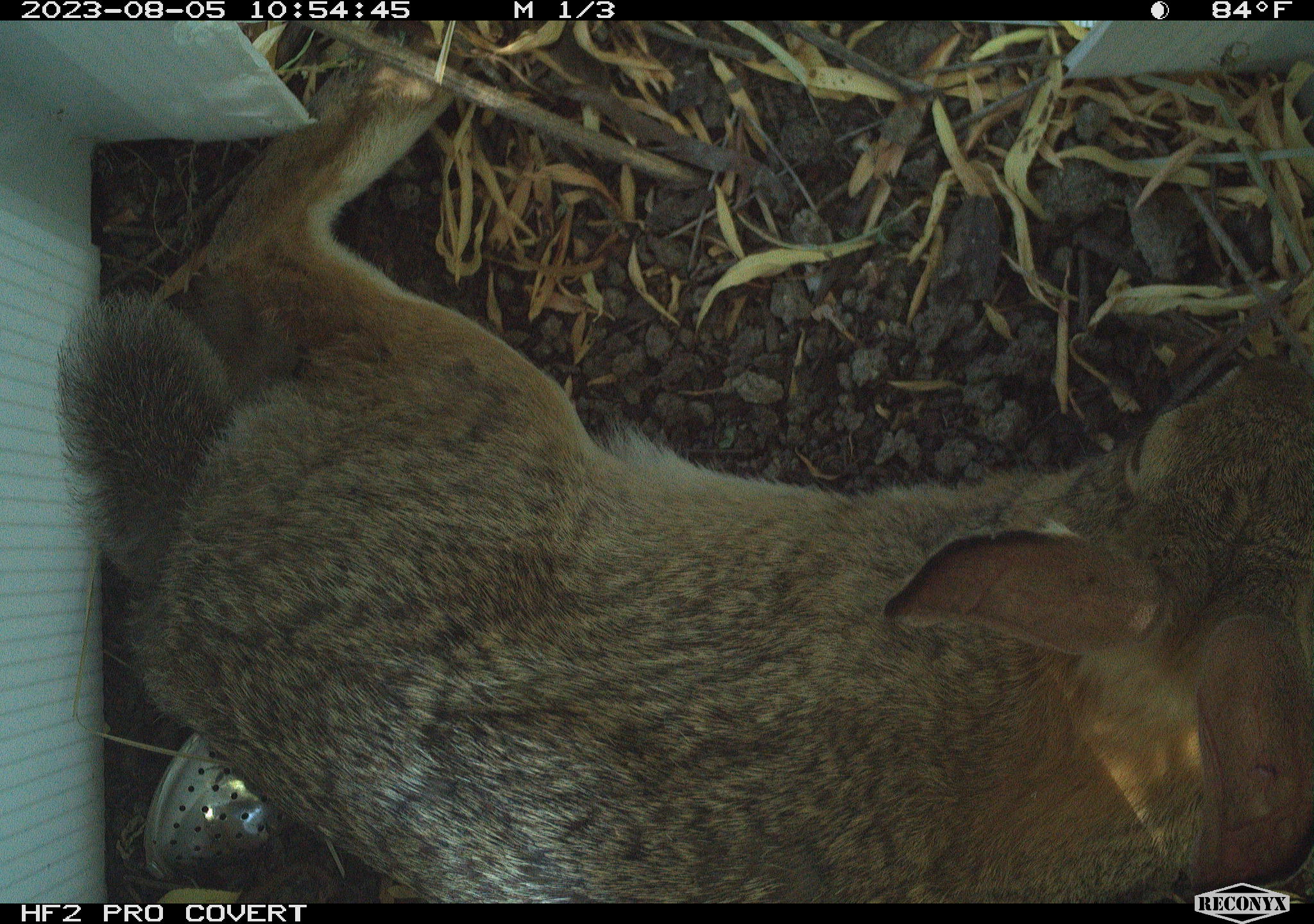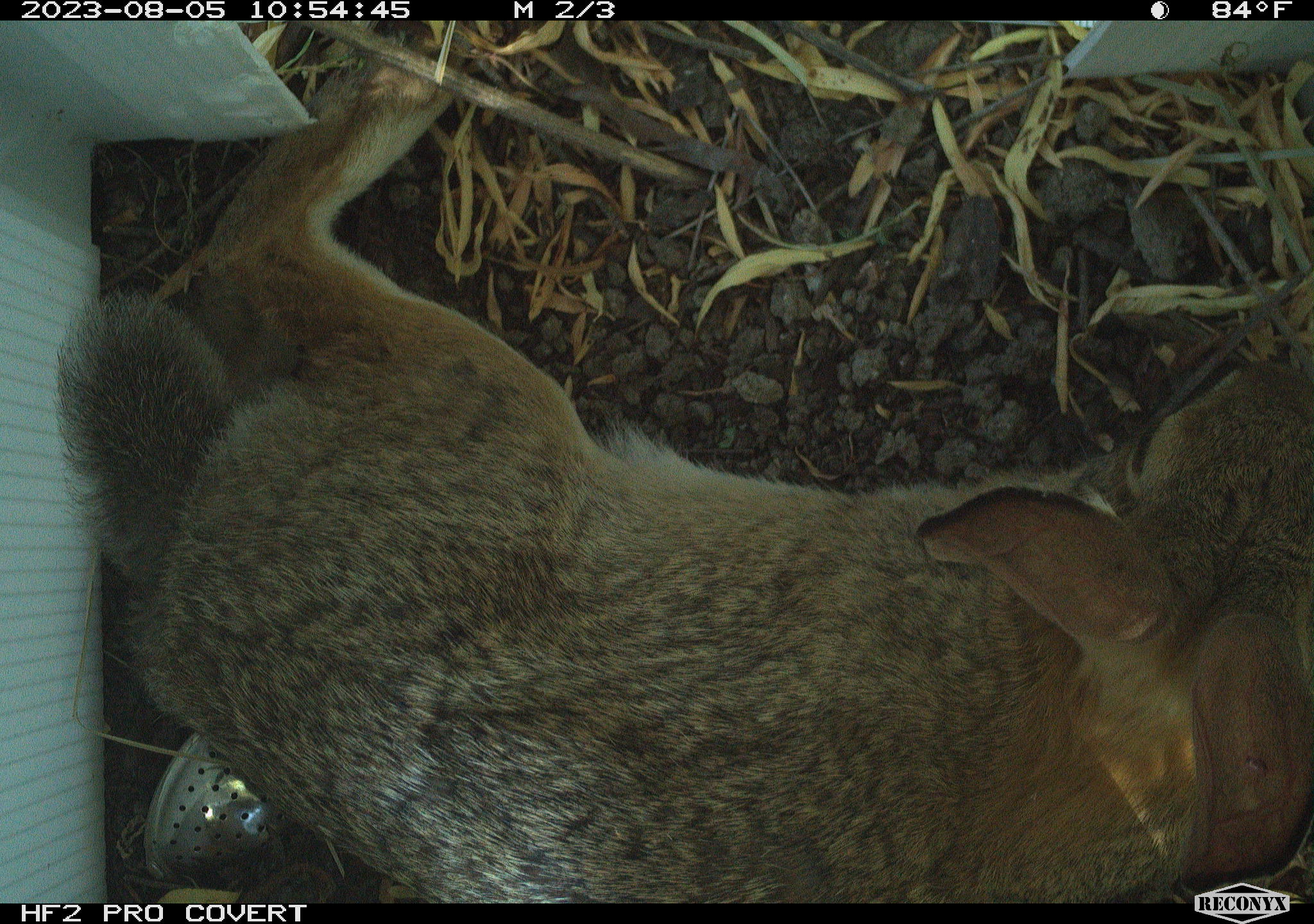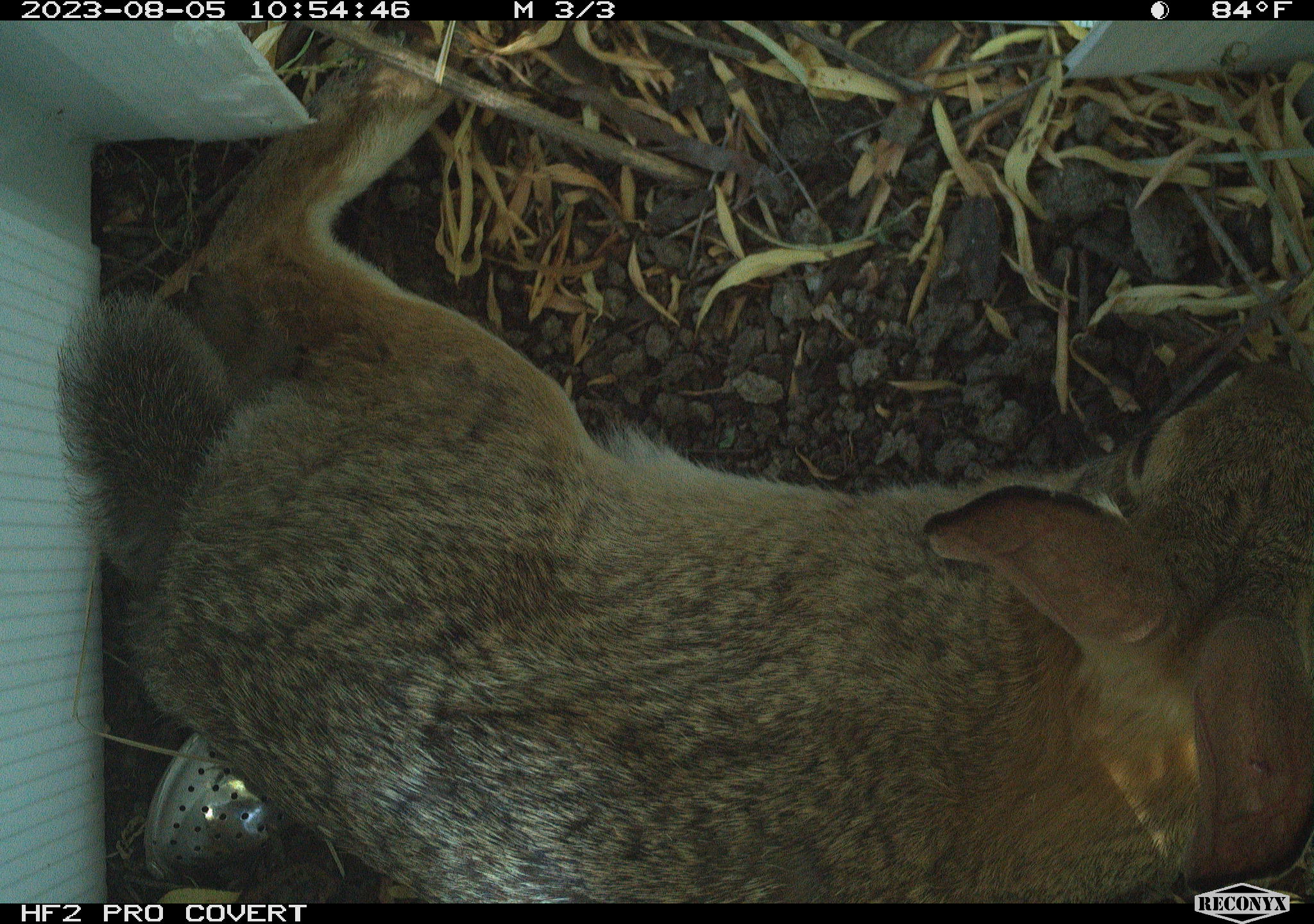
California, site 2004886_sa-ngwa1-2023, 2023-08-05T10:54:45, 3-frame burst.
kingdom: Animalia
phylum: Chordata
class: Mammalia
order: Lagomorpha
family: Leporidae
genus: Sylvilagus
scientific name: Sylvilagus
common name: cottontail rabbits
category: sylvilagus species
Sylvilagus species (cottontail rabbits) (Sylvilagus).